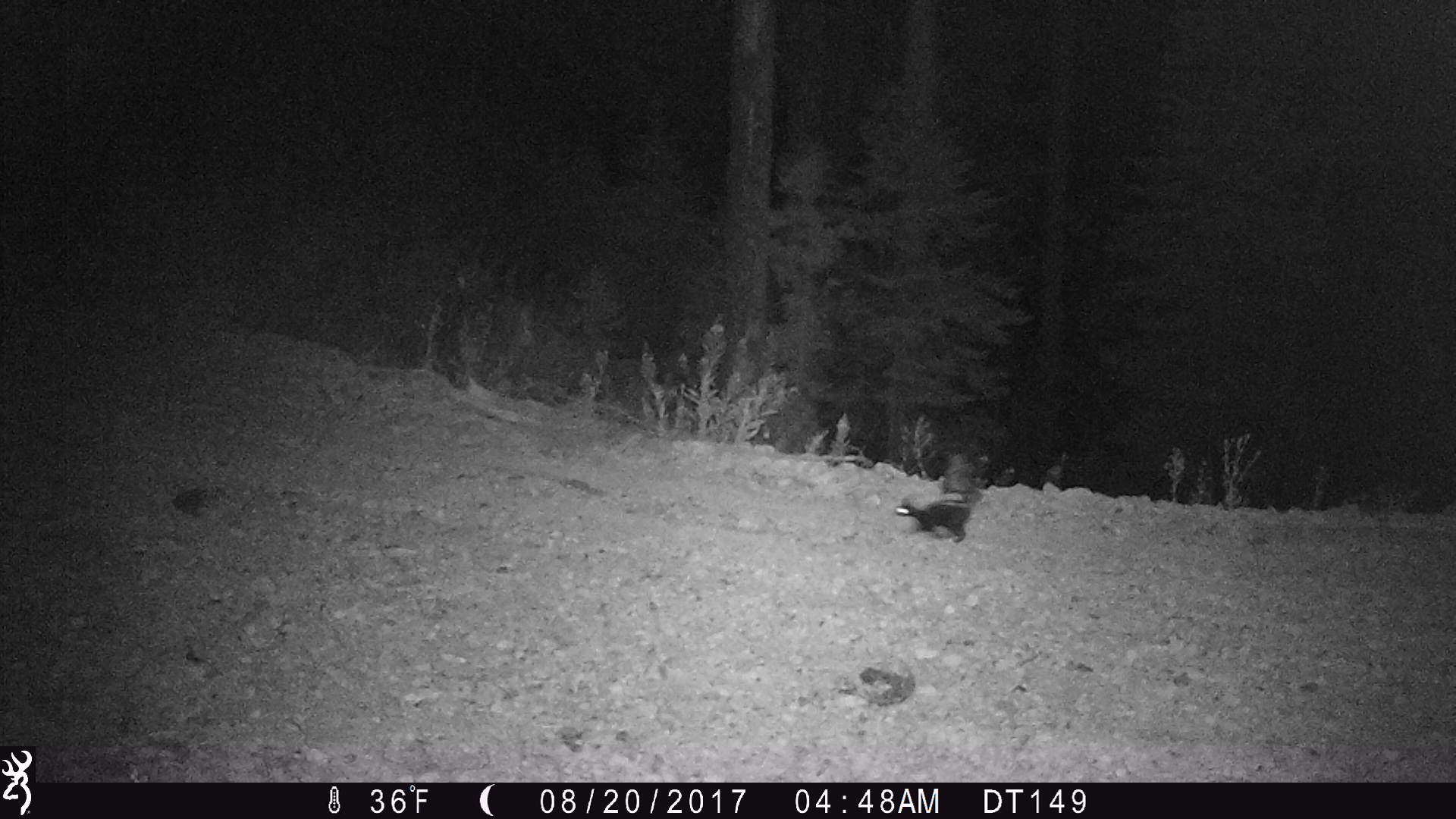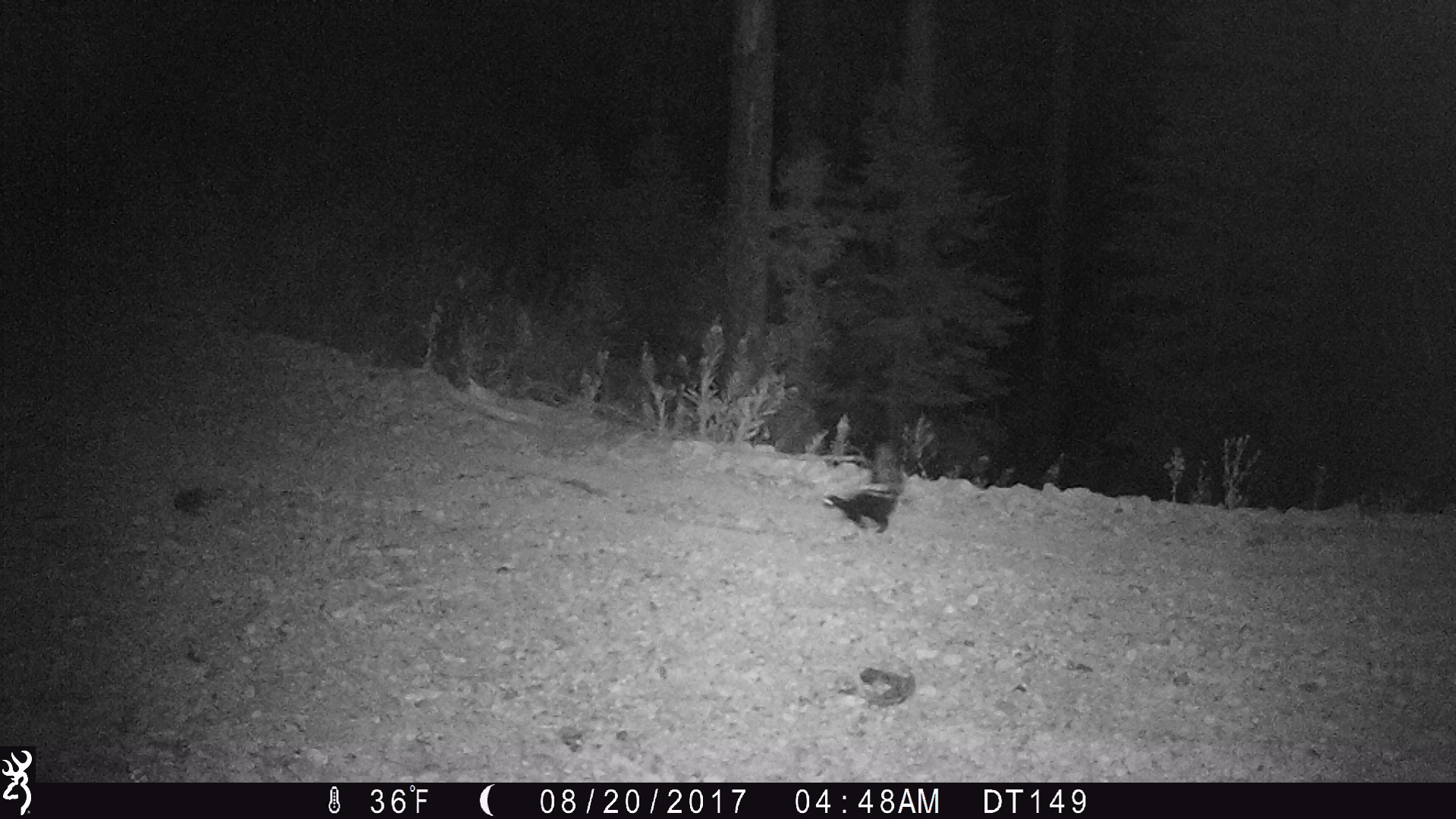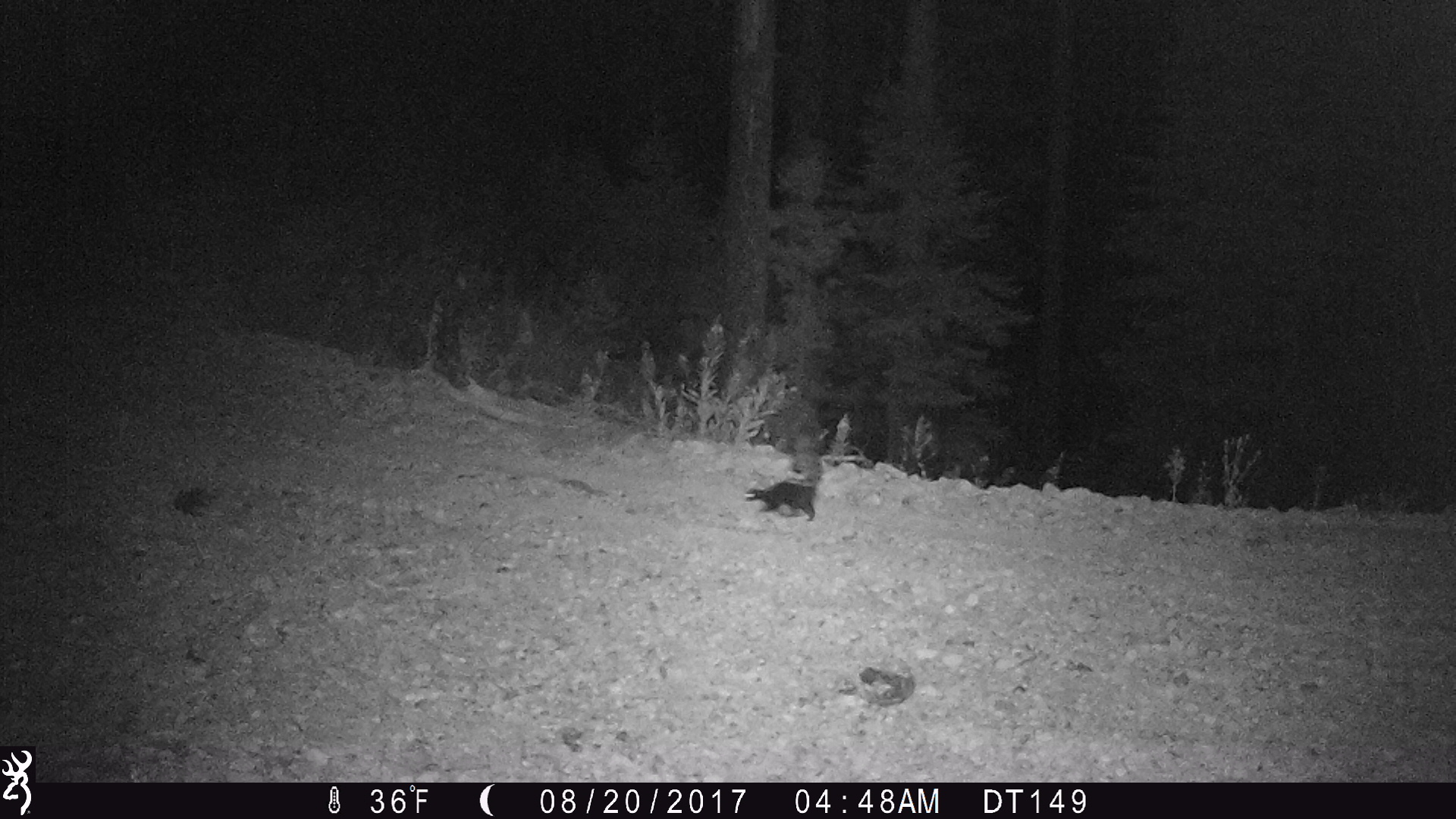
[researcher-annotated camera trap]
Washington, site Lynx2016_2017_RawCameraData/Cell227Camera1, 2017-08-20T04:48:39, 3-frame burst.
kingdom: Animalia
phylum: Chordata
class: Mammalia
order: Carnivora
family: Mephitidae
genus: Mephitis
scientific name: Mephitis mephitis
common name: striped skunk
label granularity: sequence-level